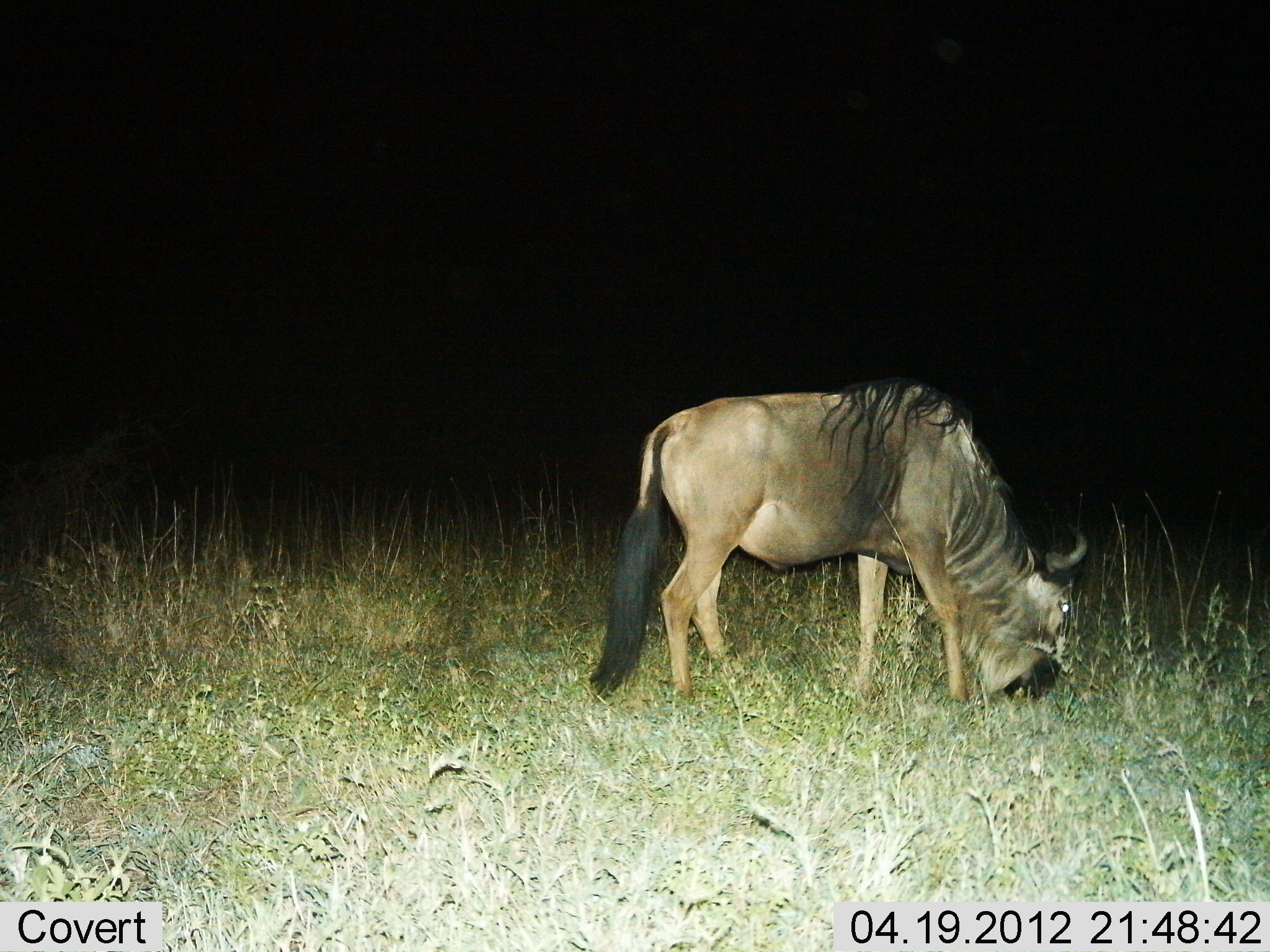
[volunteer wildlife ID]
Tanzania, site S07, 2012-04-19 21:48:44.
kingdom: Animalia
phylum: Chordata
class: Mammalia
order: Artiodactyla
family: Bovidae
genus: Connochaetes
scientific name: Connochaetes taurinus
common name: blue wildebeest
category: wildebeest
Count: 1.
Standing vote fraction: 11%.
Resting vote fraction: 0%.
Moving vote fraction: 0%.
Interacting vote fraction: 0%.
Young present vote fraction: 0%.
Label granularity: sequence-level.